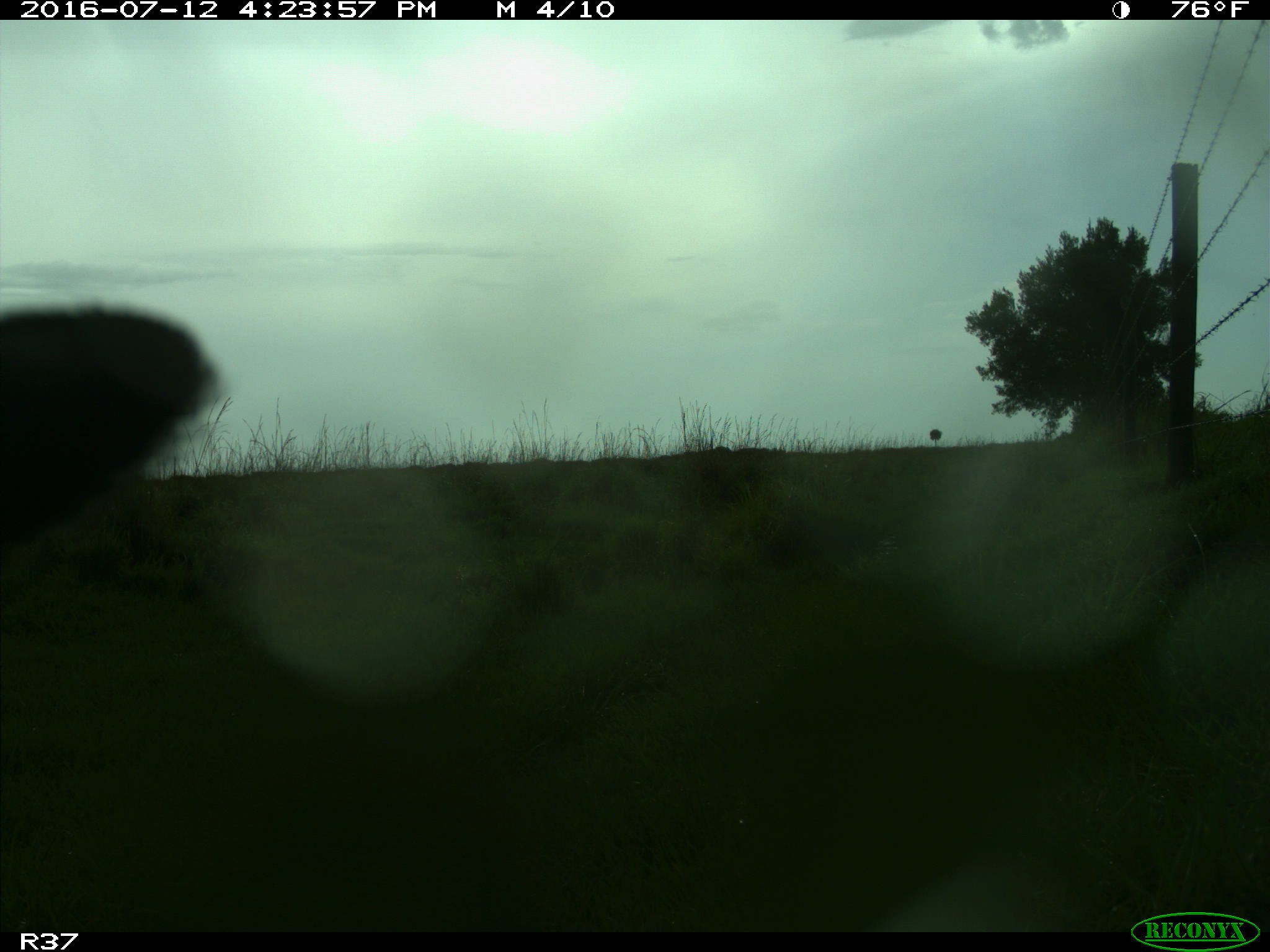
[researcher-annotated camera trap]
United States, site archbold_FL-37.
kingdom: Animalia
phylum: Chordata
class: Mammalia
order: Artiodactyla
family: Bovidae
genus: Bos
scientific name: Bos taurus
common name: domestic cow